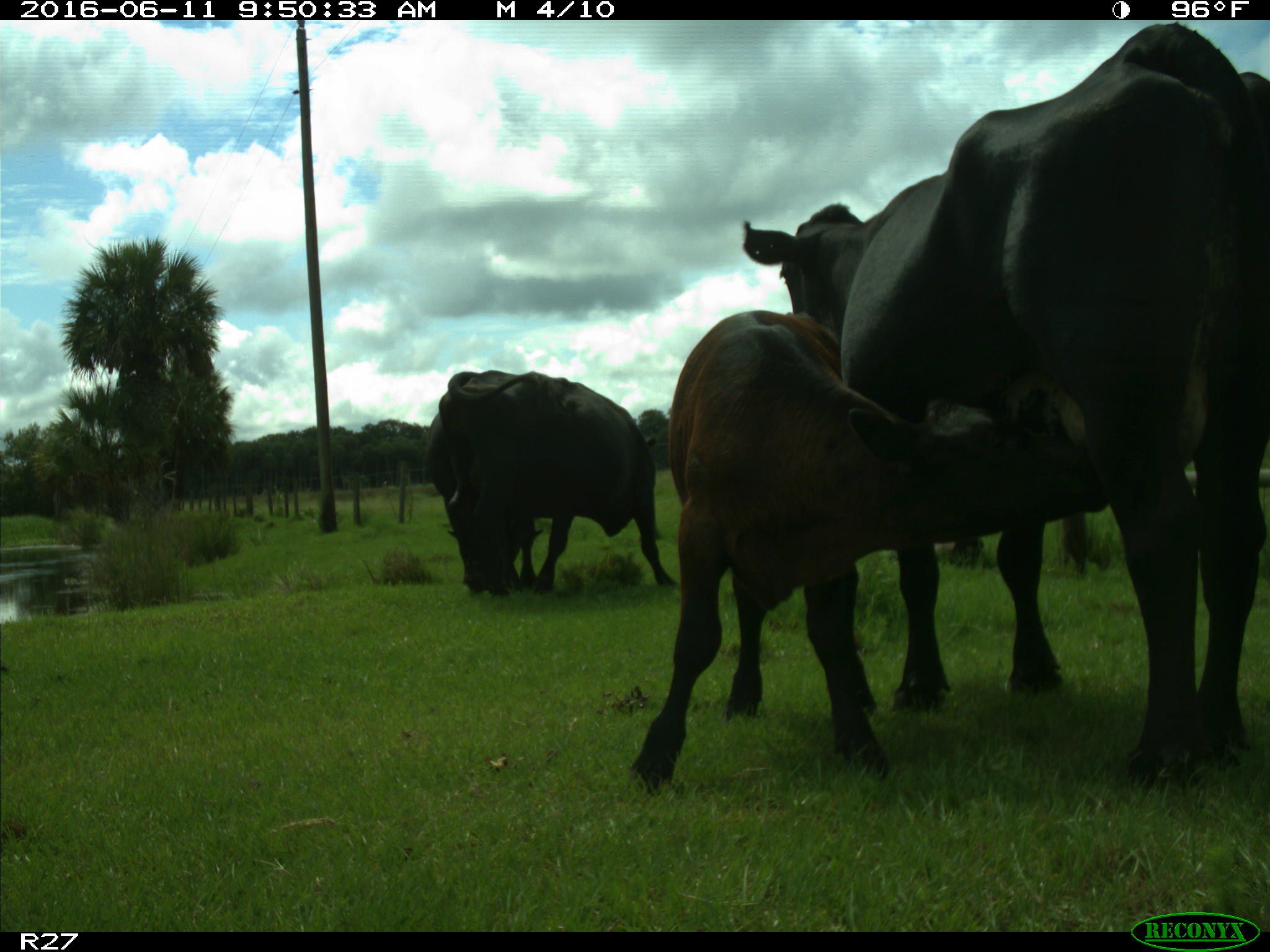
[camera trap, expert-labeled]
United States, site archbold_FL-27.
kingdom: Animalia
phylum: Chordata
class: Mammalia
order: Artiodactyla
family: Bovidae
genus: Bos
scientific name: Bos taurus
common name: domestic cow